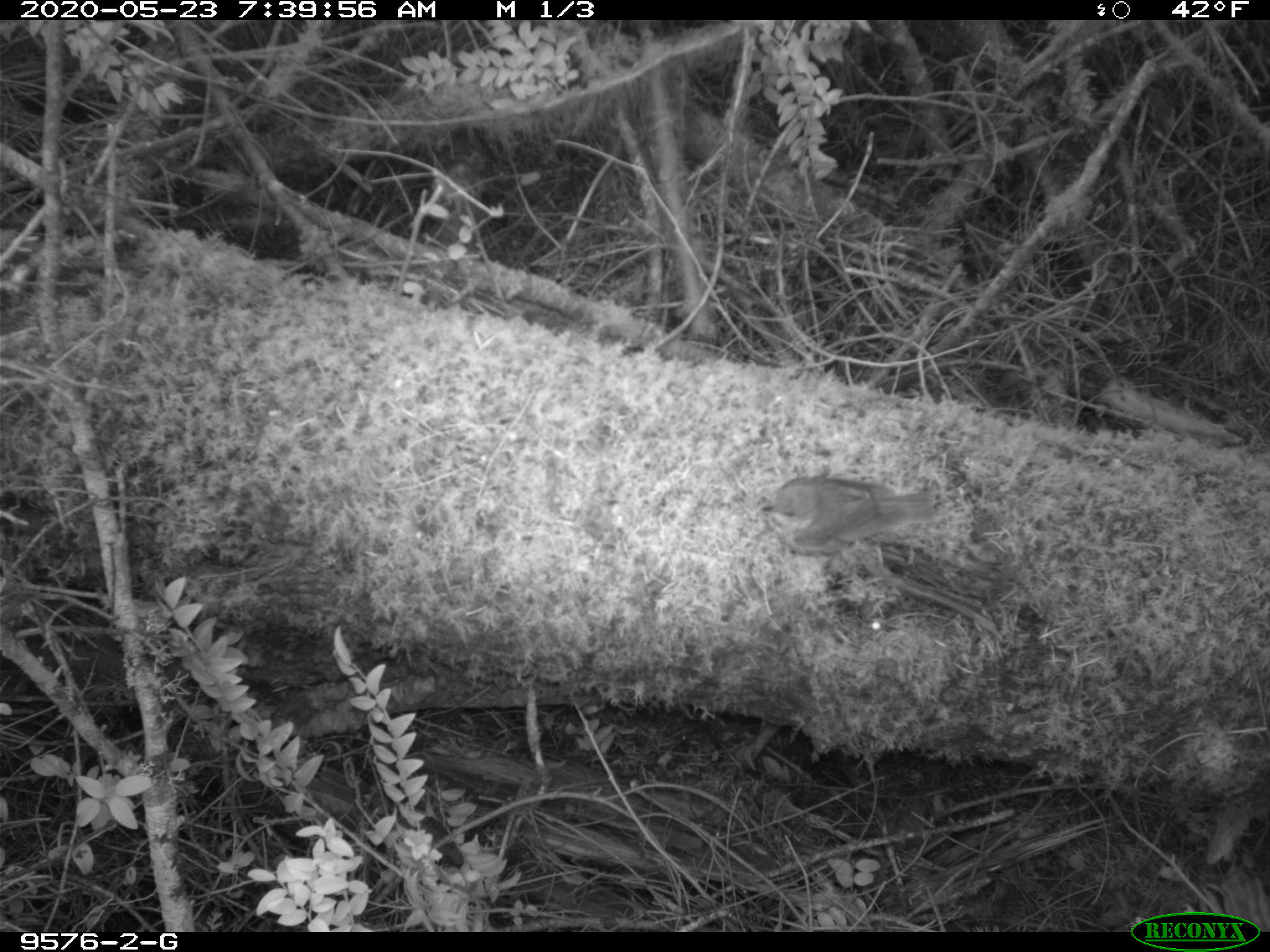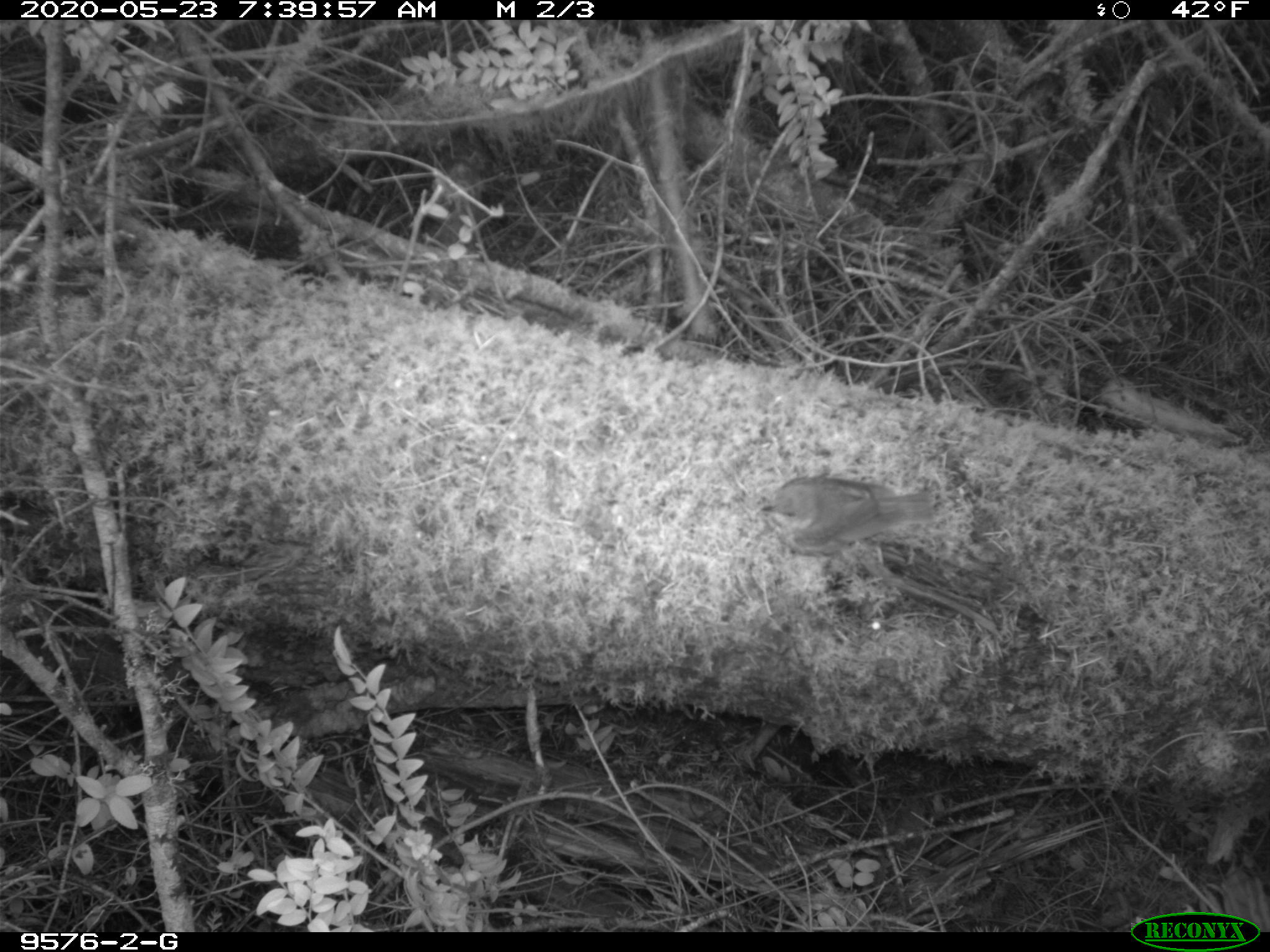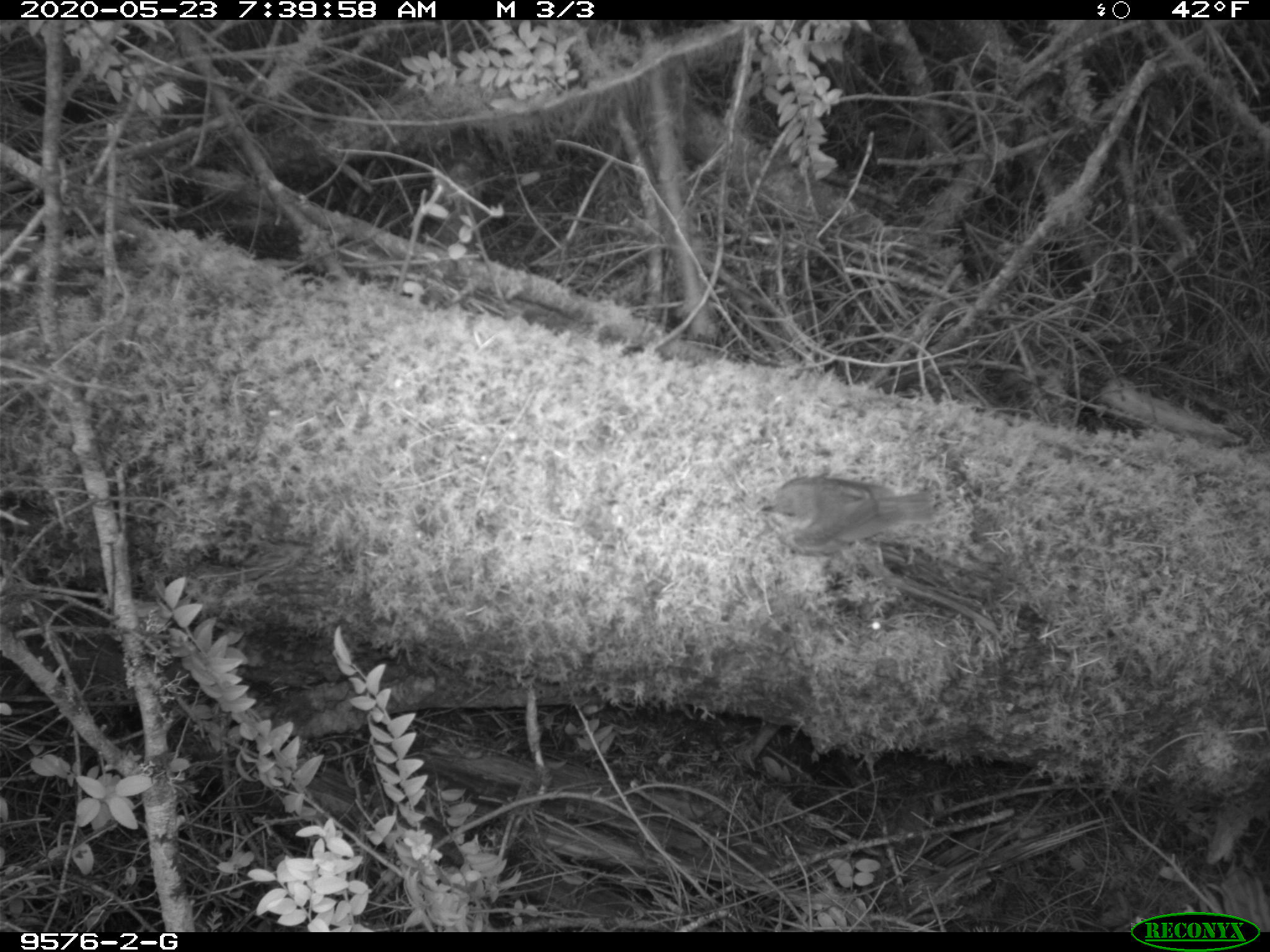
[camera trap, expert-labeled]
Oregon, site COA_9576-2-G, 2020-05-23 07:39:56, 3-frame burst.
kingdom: Animalia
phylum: Chordata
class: Aves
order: Passeriformes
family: Turdidae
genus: Catharus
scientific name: Catharus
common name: brown thrushes and nightingale-thrushes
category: catharus species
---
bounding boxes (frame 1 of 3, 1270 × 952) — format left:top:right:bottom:
catharus species: 759:470:939:559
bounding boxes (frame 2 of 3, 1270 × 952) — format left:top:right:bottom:
catharus species: 760:469:939:562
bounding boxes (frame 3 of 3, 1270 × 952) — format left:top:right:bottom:
catharus species: 753:469:939:539